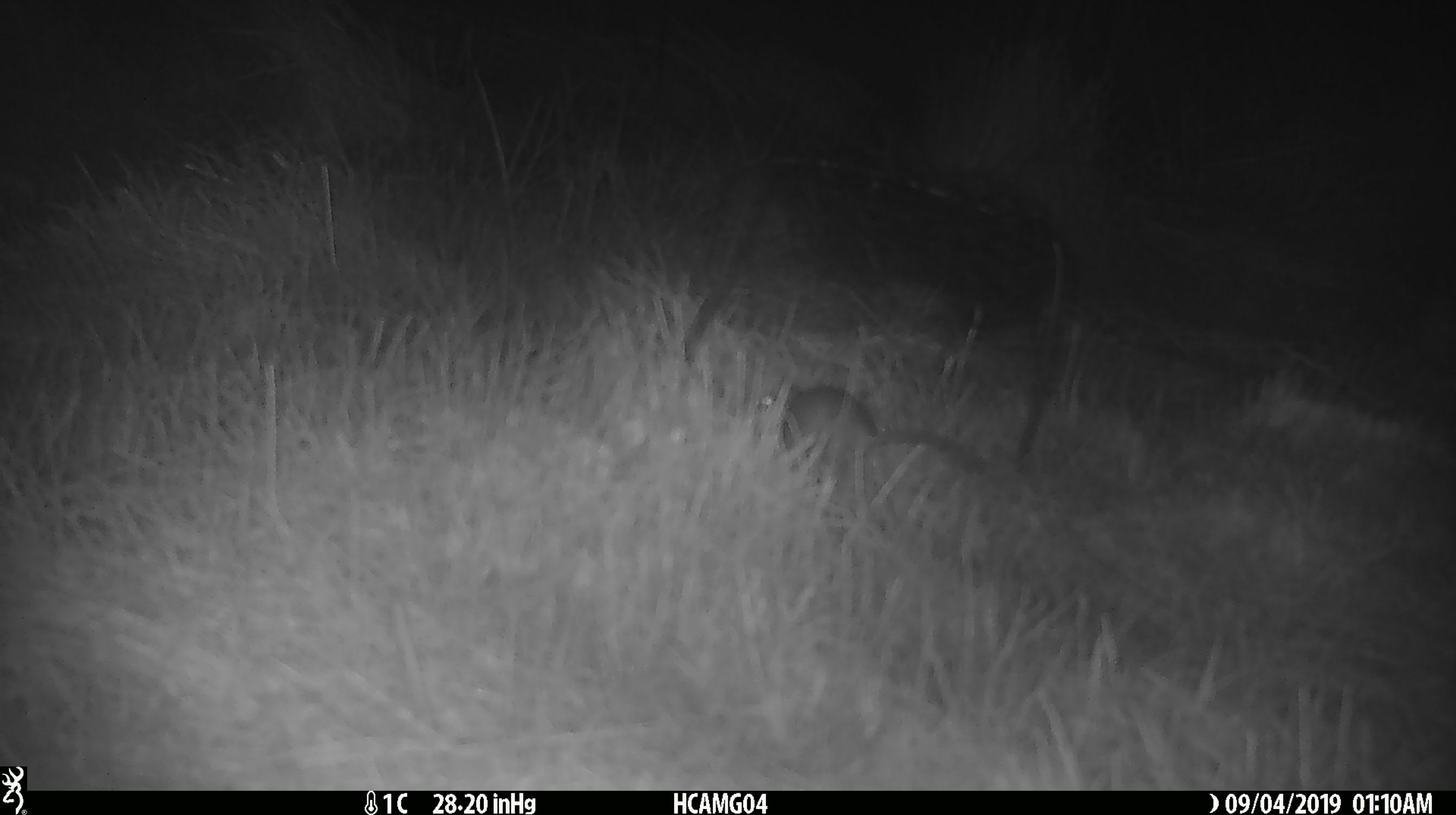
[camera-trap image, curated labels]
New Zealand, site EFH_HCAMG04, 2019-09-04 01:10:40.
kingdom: Animalia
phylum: Chordata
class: Mammalia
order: Rodentia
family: Muridae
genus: Mus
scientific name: Mus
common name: mouse